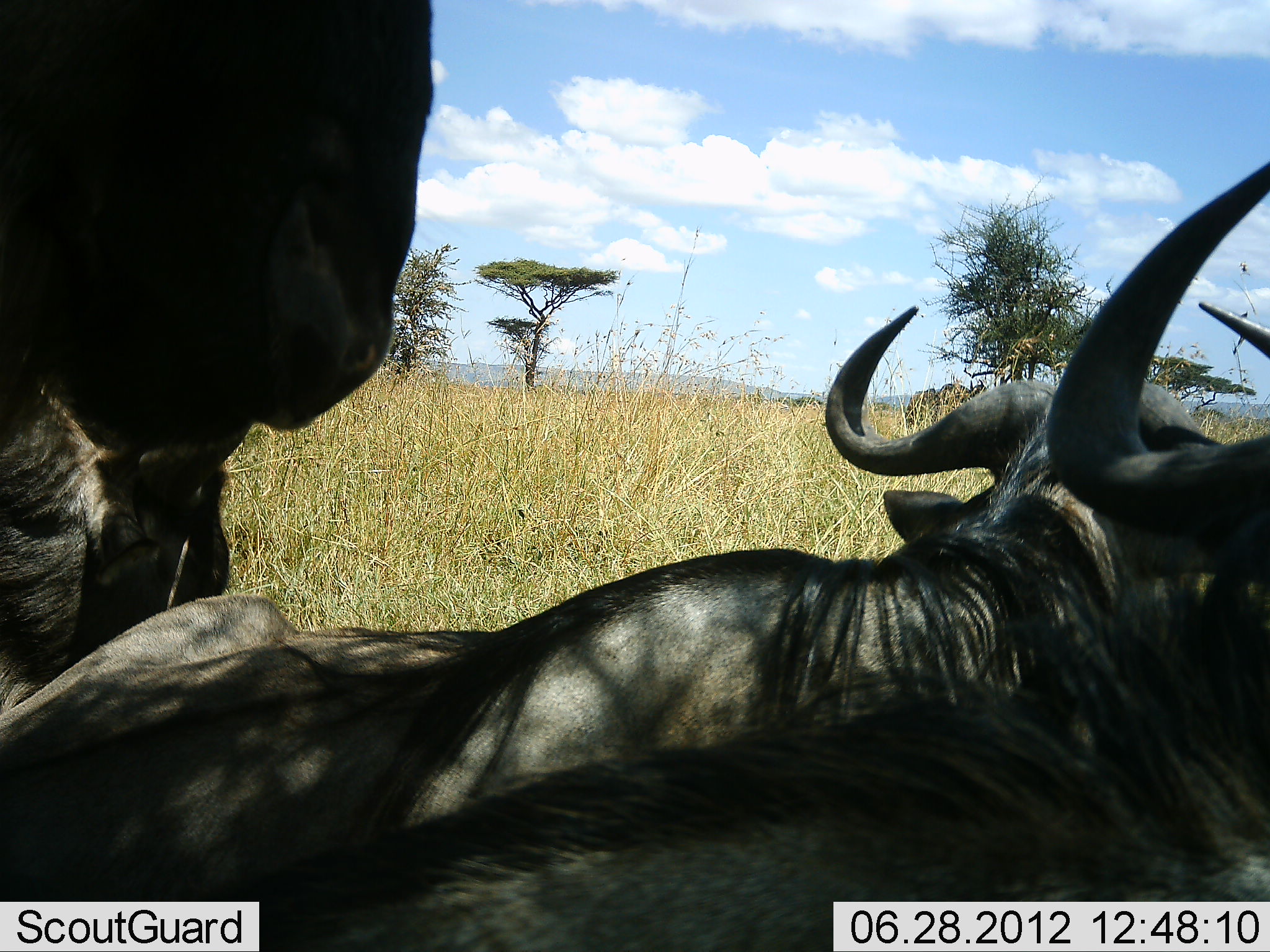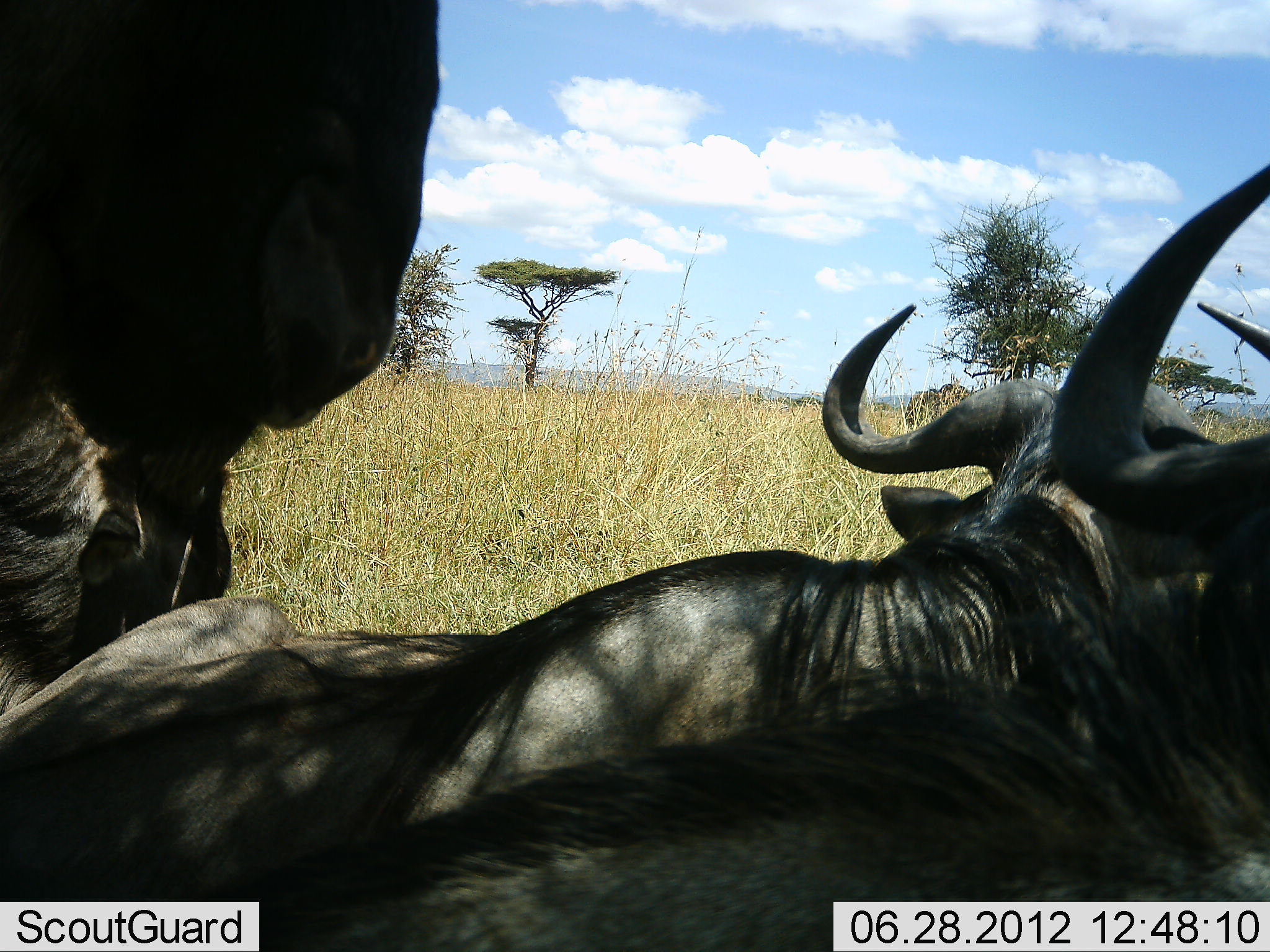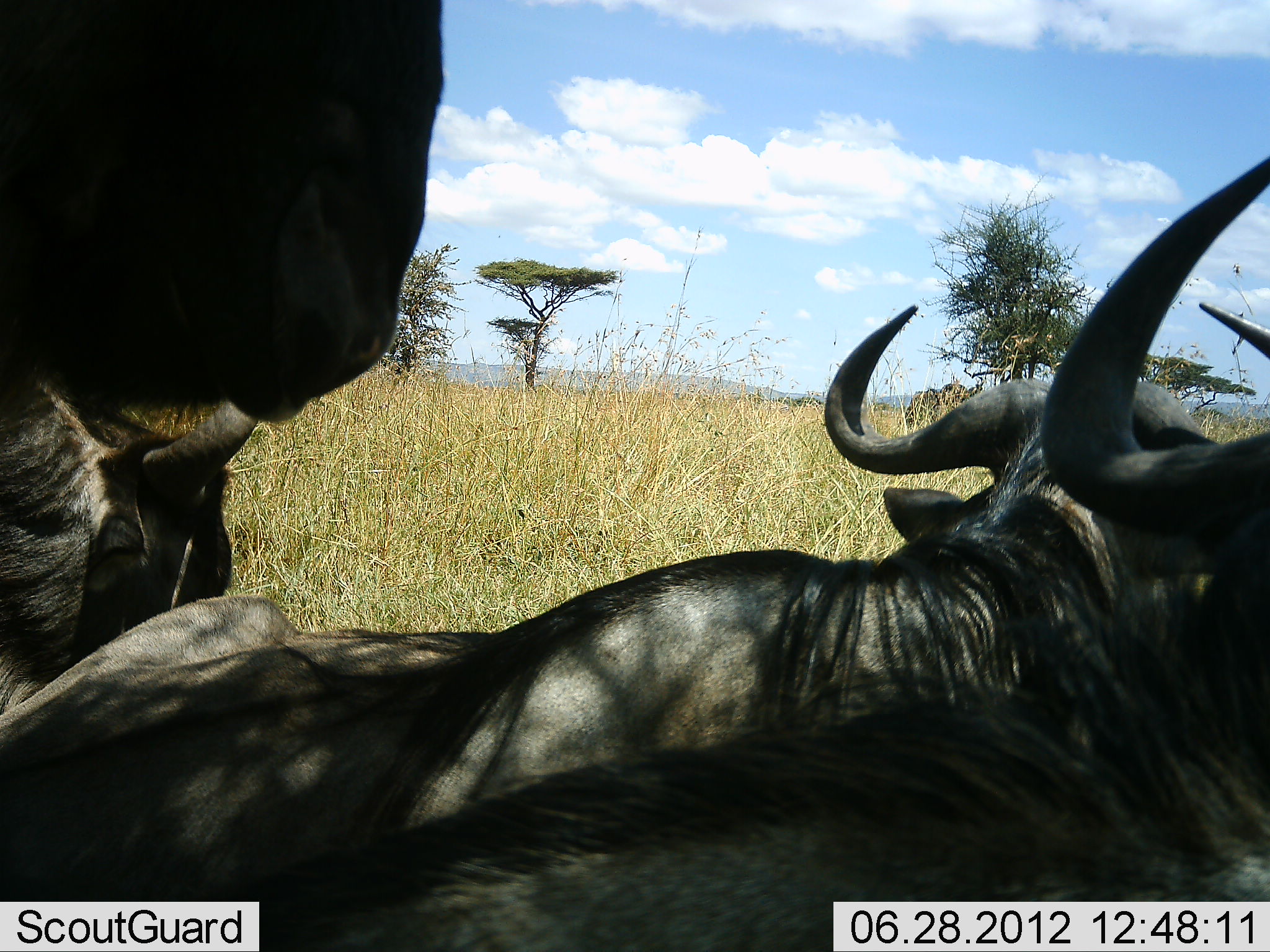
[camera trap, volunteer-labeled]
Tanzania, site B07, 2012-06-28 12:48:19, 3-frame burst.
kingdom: Animalia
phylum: Chordata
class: Mammalia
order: Artiodactyla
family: Bovidae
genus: Connochaetes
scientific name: Connochaetes taurinus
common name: blue wildebeest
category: wildebeest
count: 3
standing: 70%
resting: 90%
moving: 0%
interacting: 0%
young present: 0%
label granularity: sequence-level